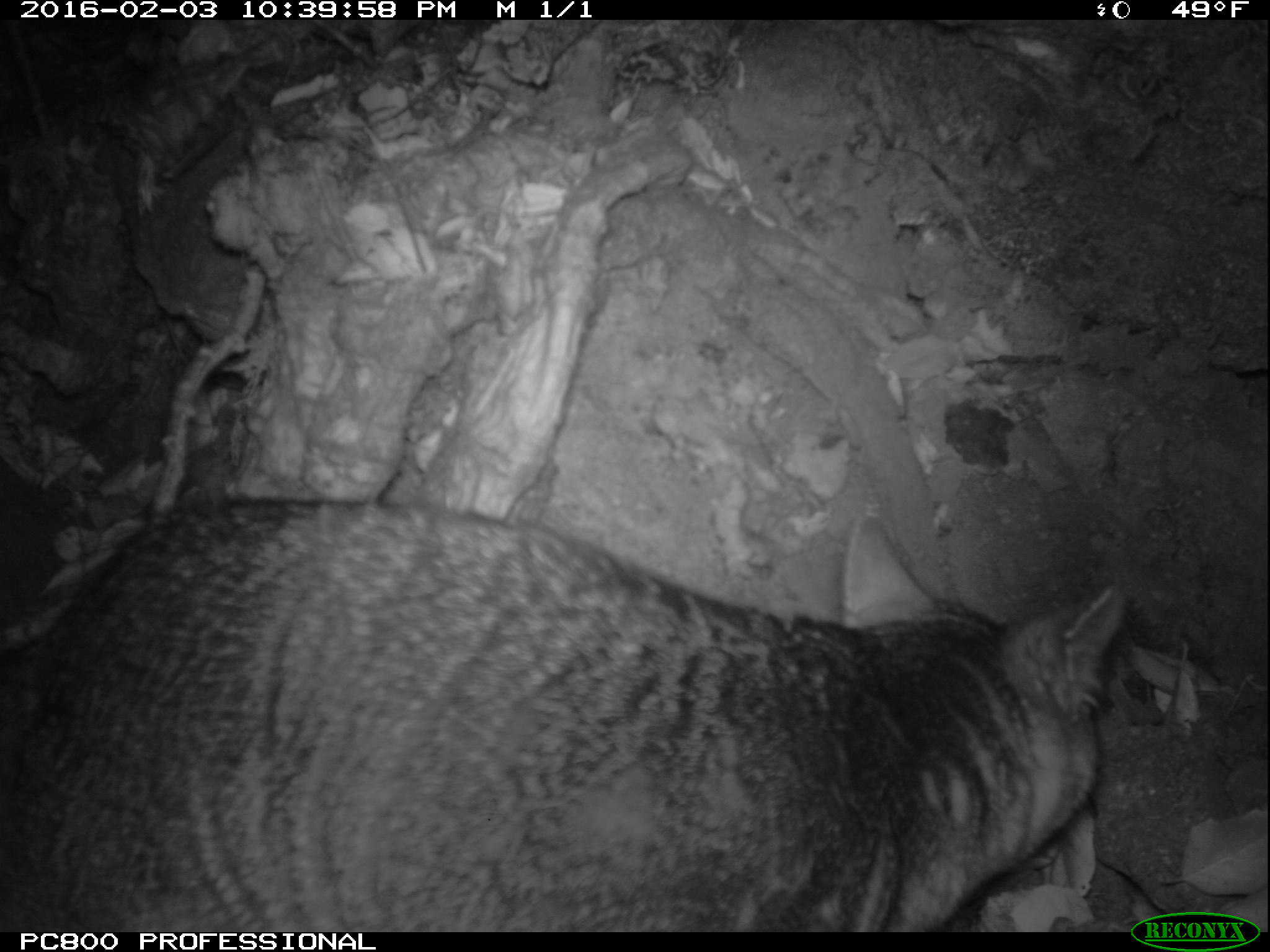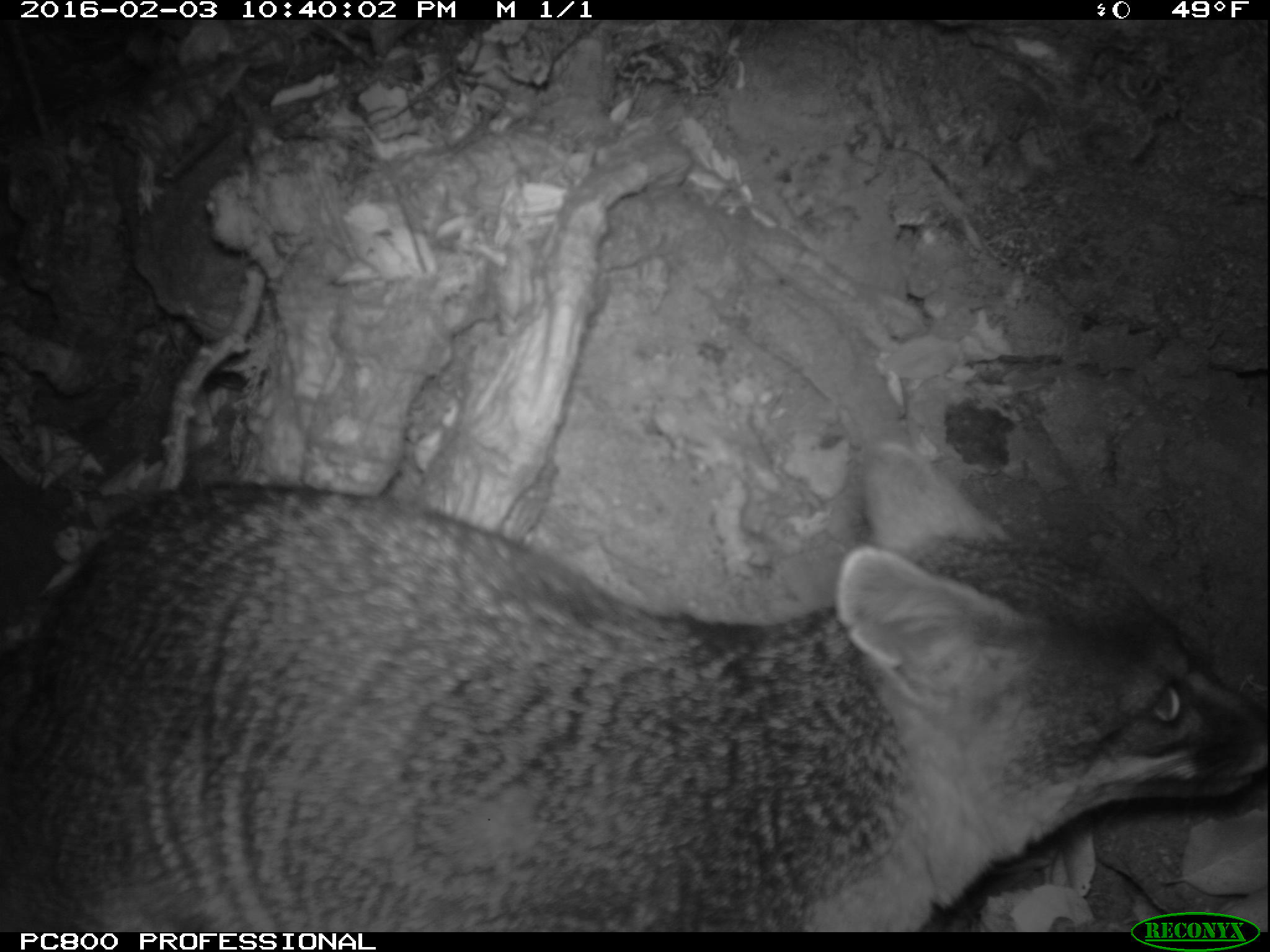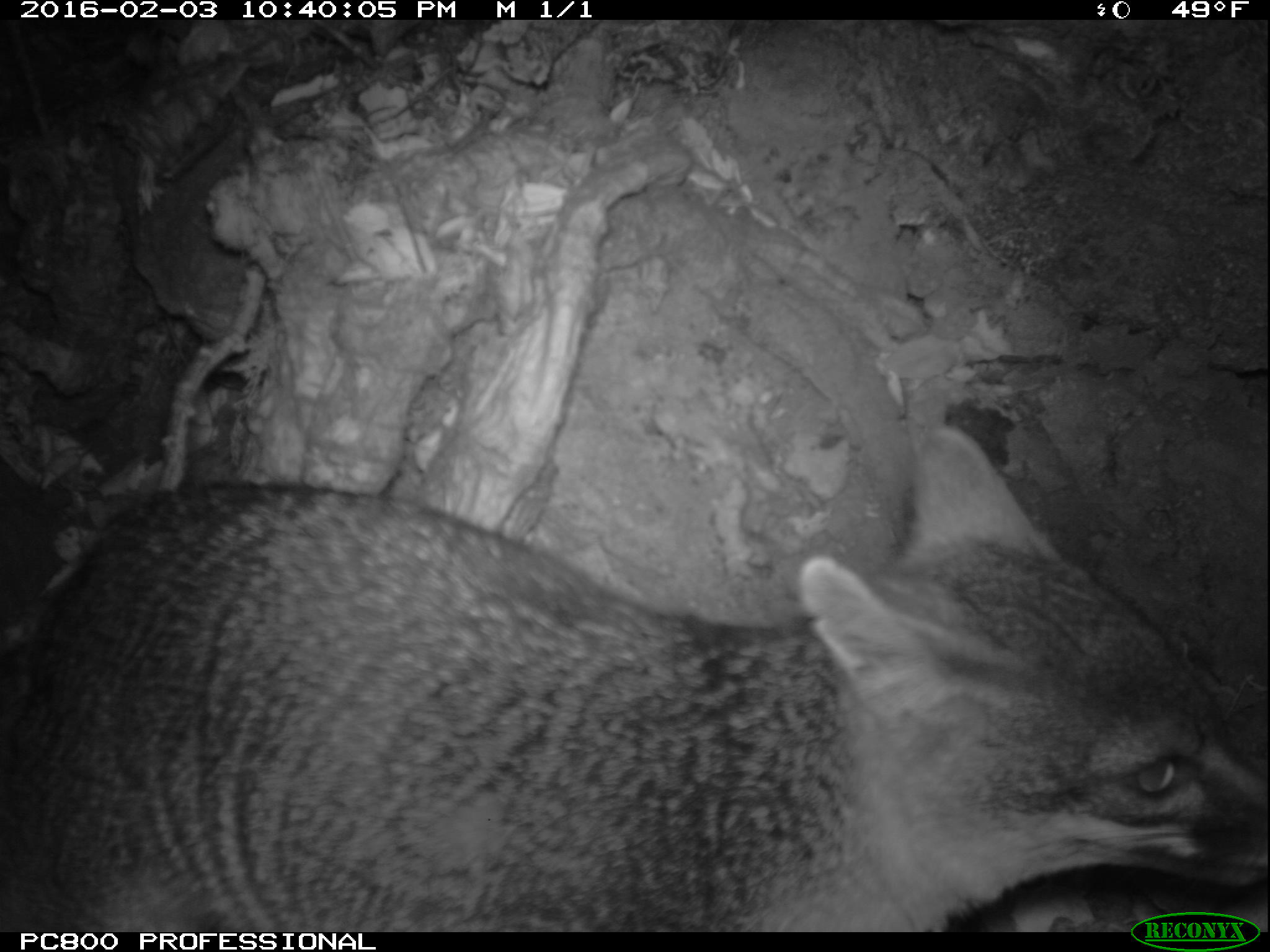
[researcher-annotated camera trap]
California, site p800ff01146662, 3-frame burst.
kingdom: Animalia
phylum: Chordata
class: Mammalia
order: Carnivora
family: Canidae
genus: Urocyon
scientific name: Urocyon littoralis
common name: island fox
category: fox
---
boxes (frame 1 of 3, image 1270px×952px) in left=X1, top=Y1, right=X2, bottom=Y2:
fox: left=0, top=501, right=1130, bottom=932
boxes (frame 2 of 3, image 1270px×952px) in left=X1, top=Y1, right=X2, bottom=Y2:
fox: left=0, top=478, right=1269, bottom=930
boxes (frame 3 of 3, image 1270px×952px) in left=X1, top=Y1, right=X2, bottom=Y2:
fox: left=0, top=426, right=1269, bottom=932